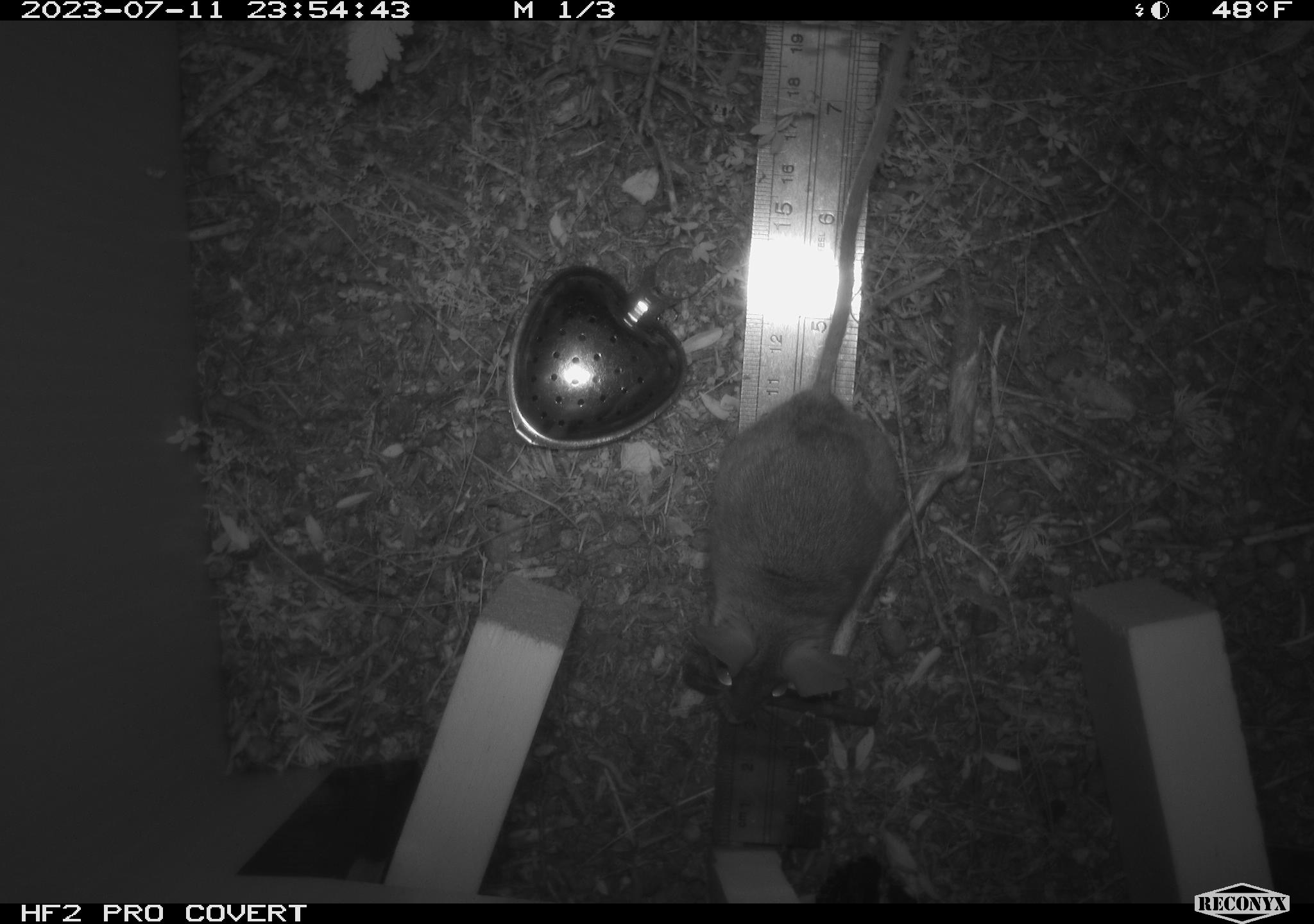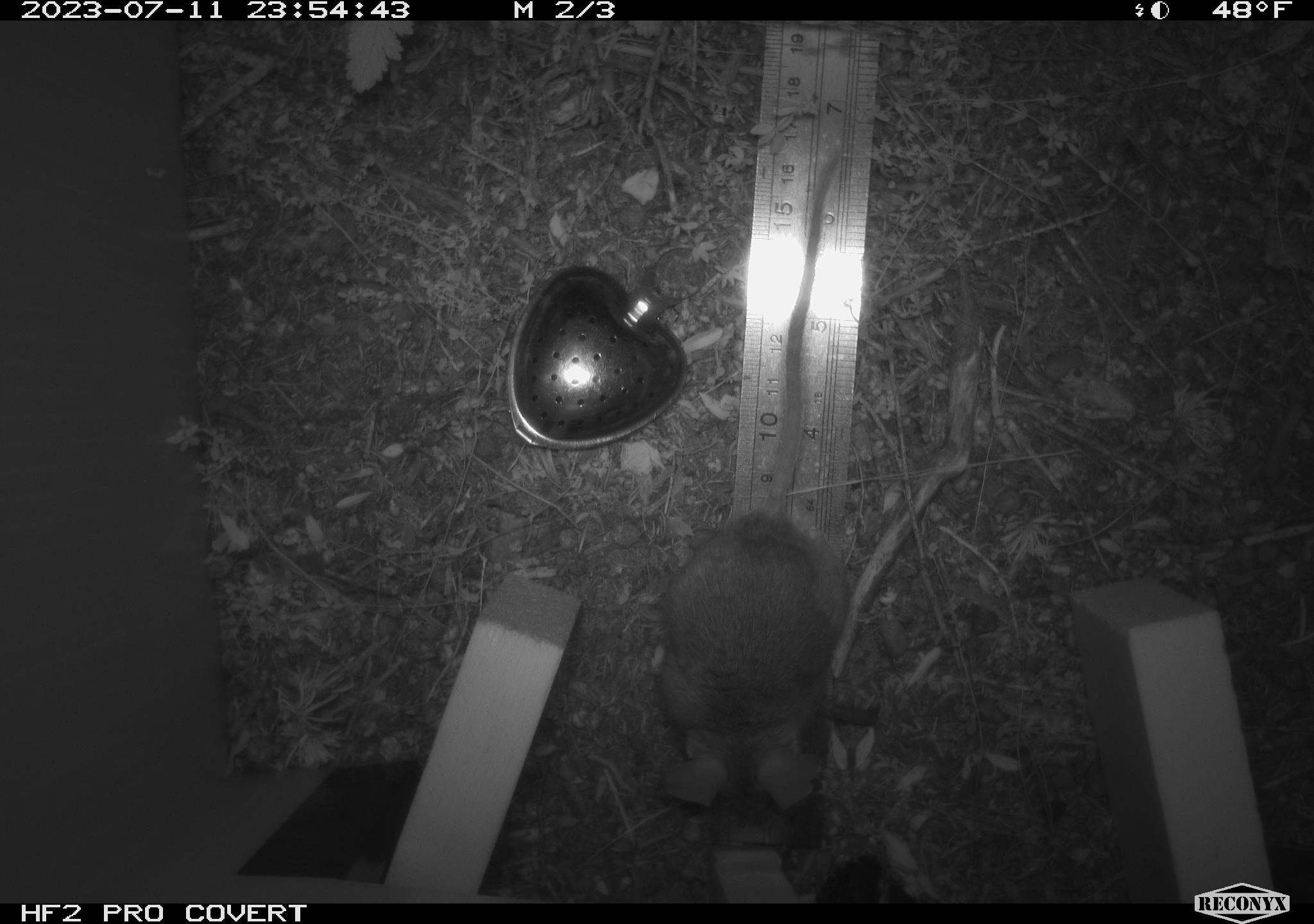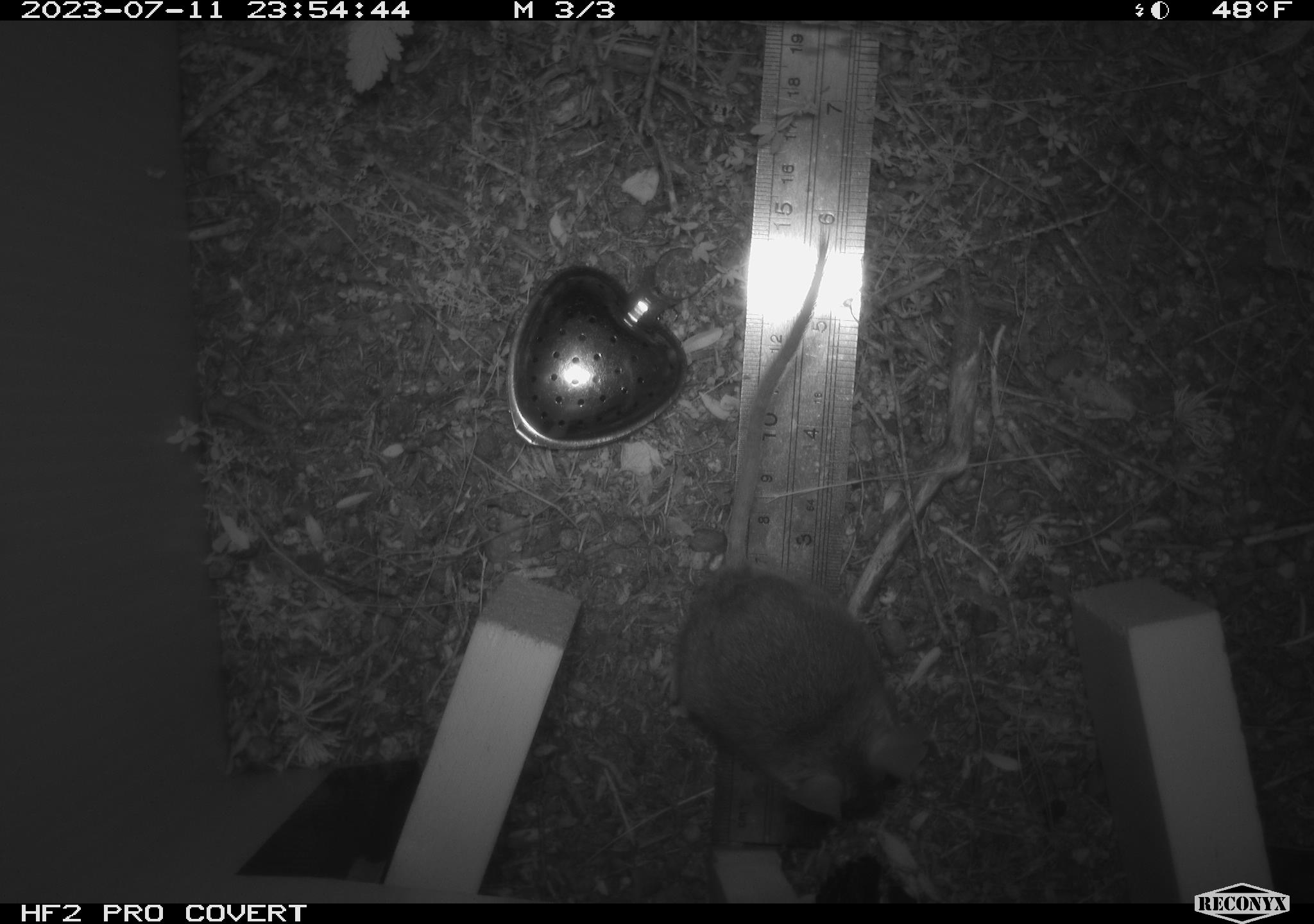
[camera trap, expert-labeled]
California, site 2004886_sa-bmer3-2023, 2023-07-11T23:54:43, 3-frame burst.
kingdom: Animalia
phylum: Chordata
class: Mammalia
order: Rodentia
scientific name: Rodentia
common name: mouse species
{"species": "mouse species (Rodentia)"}